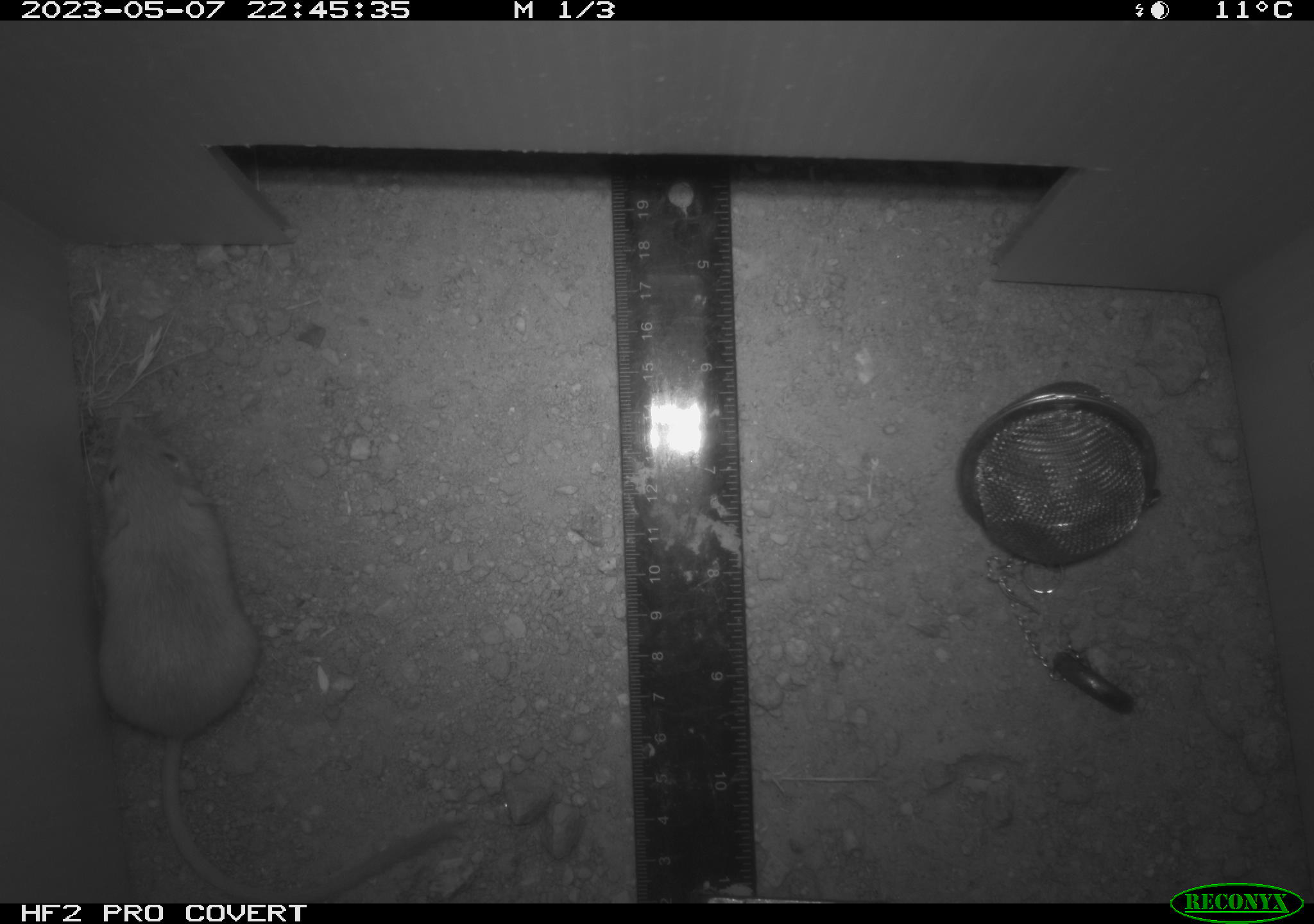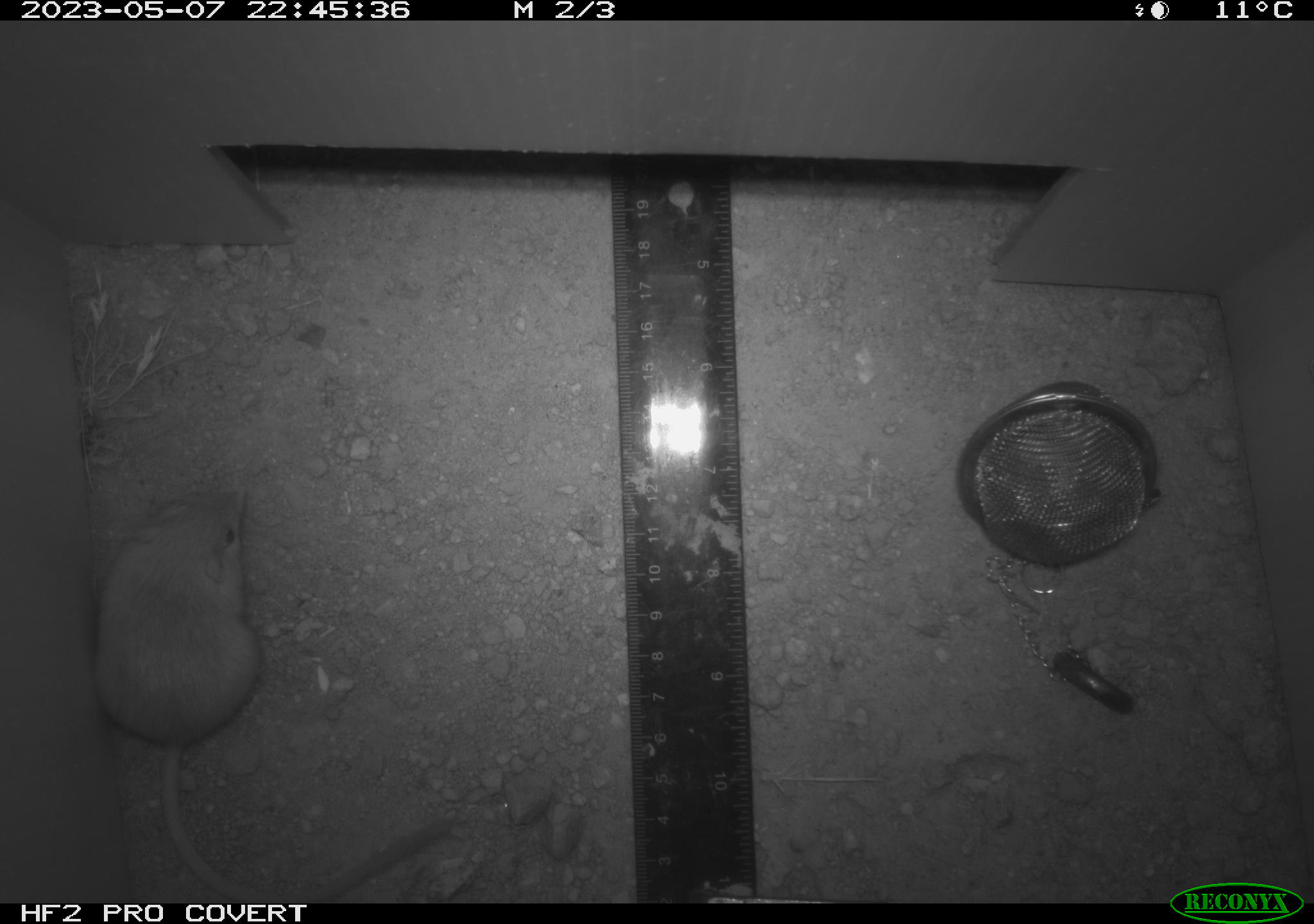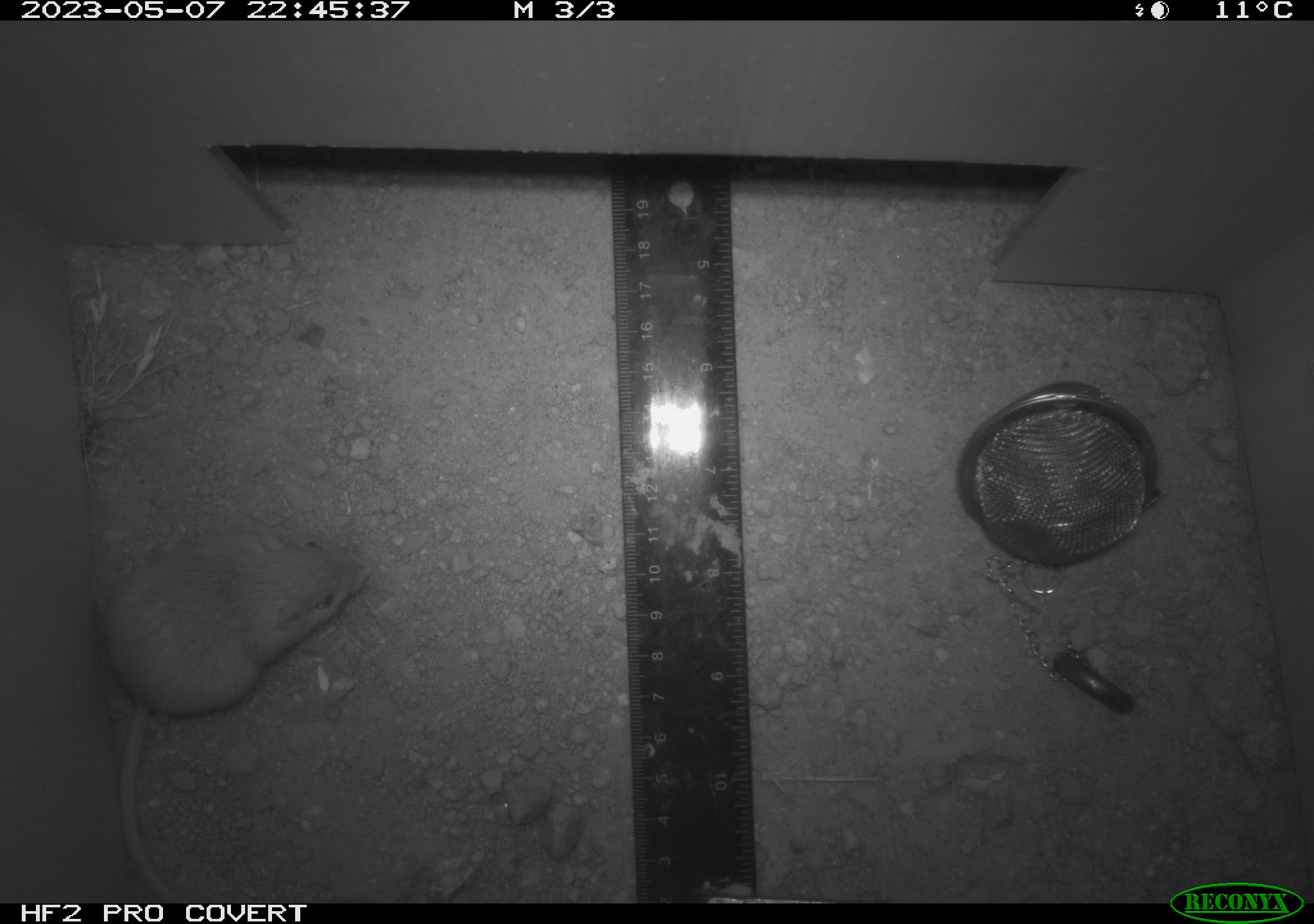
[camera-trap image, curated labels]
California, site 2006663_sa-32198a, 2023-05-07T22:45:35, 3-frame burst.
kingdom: Animalia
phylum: Chordata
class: Mammalia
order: Rodentia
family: Heteromyidae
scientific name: Heteromyidae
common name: kangaroo rats and pocket mice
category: heteromyidae family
Heteromyidae family (kangaroo rats and pocket mice) (Heteromyidae).